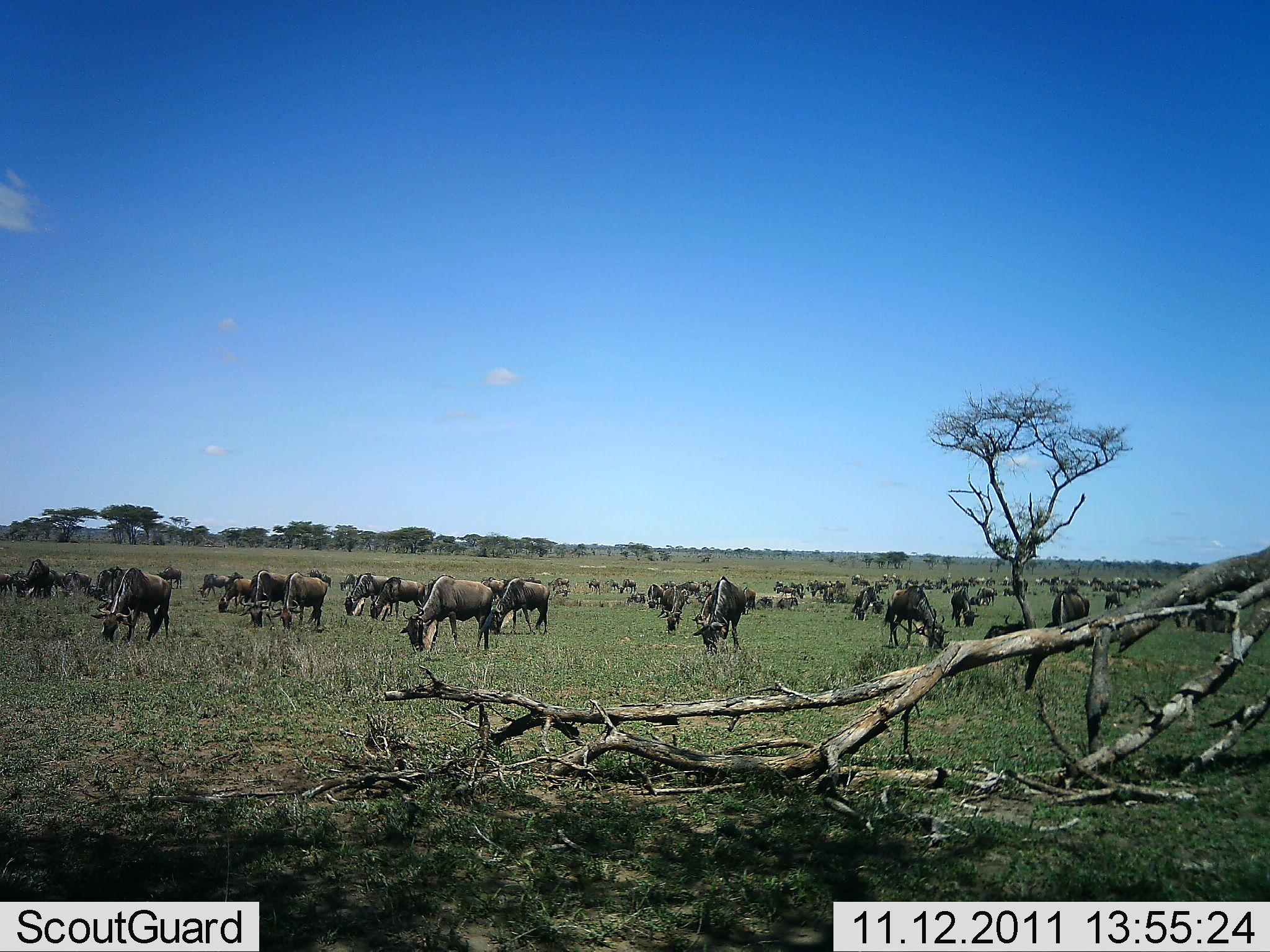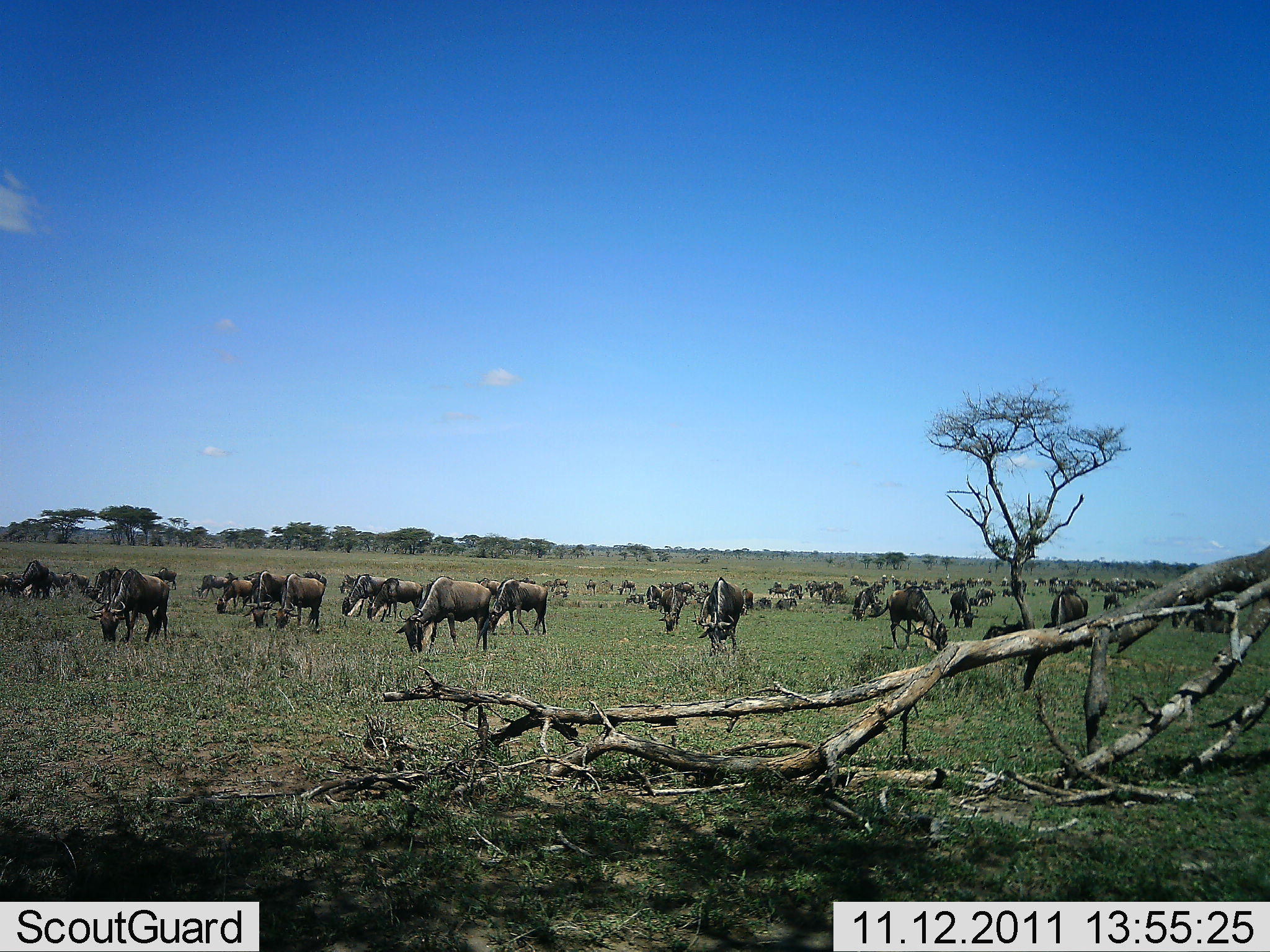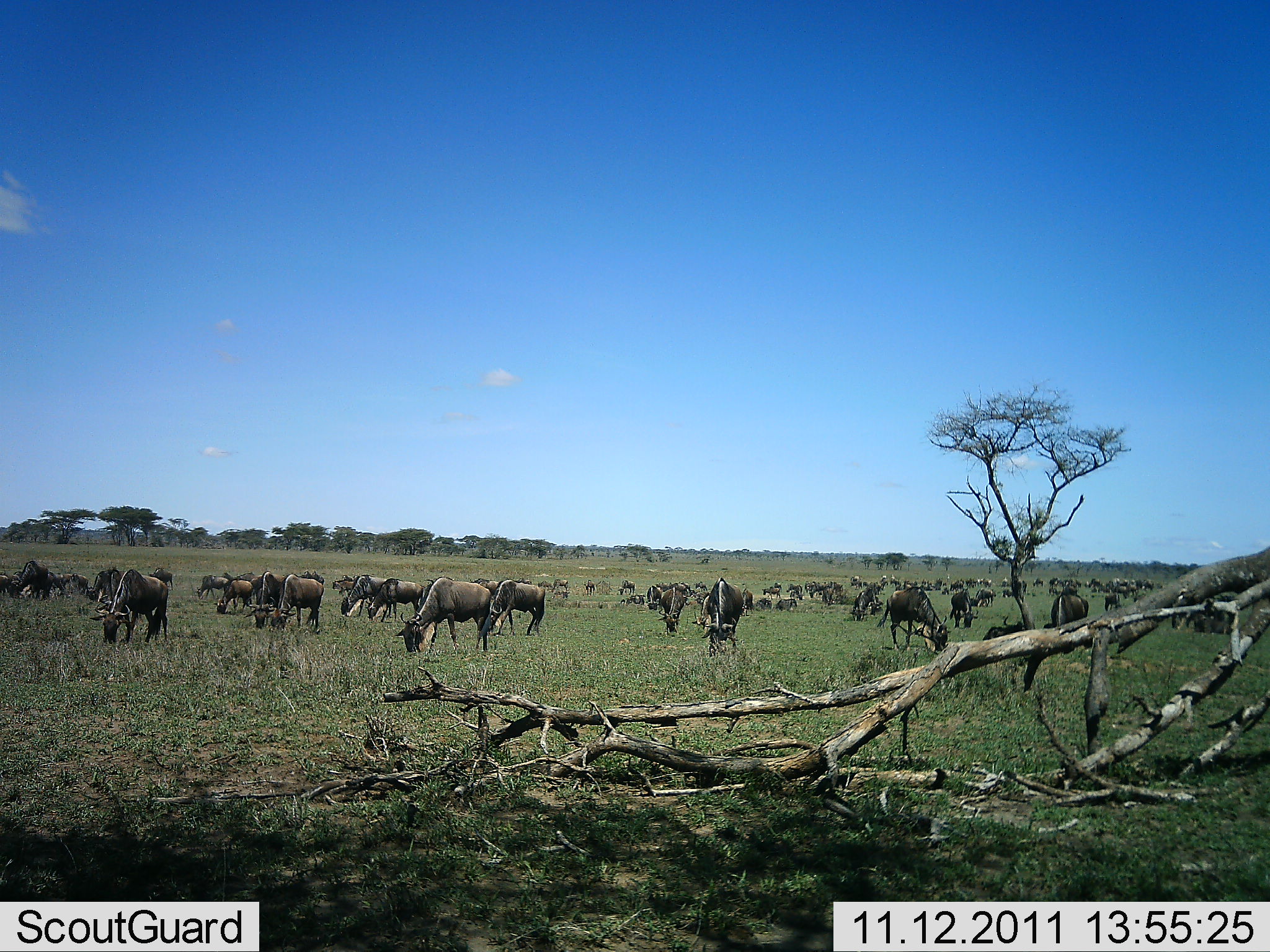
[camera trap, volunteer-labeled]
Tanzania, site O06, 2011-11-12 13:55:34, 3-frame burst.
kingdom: Animalia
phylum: Chordata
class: Mammalia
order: Artiodactyla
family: Bovidae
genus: Connochaetes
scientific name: Connochaetes taurinus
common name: blue wildebeest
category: wildebeest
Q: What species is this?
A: Wildebeest (blue wildebeest) (Connochaetes taurinus).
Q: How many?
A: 51+.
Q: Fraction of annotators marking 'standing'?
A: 23%.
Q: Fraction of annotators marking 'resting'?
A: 8%.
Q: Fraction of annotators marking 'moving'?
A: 15%.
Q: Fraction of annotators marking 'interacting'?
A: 8%.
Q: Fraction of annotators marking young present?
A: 8%.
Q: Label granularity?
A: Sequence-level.